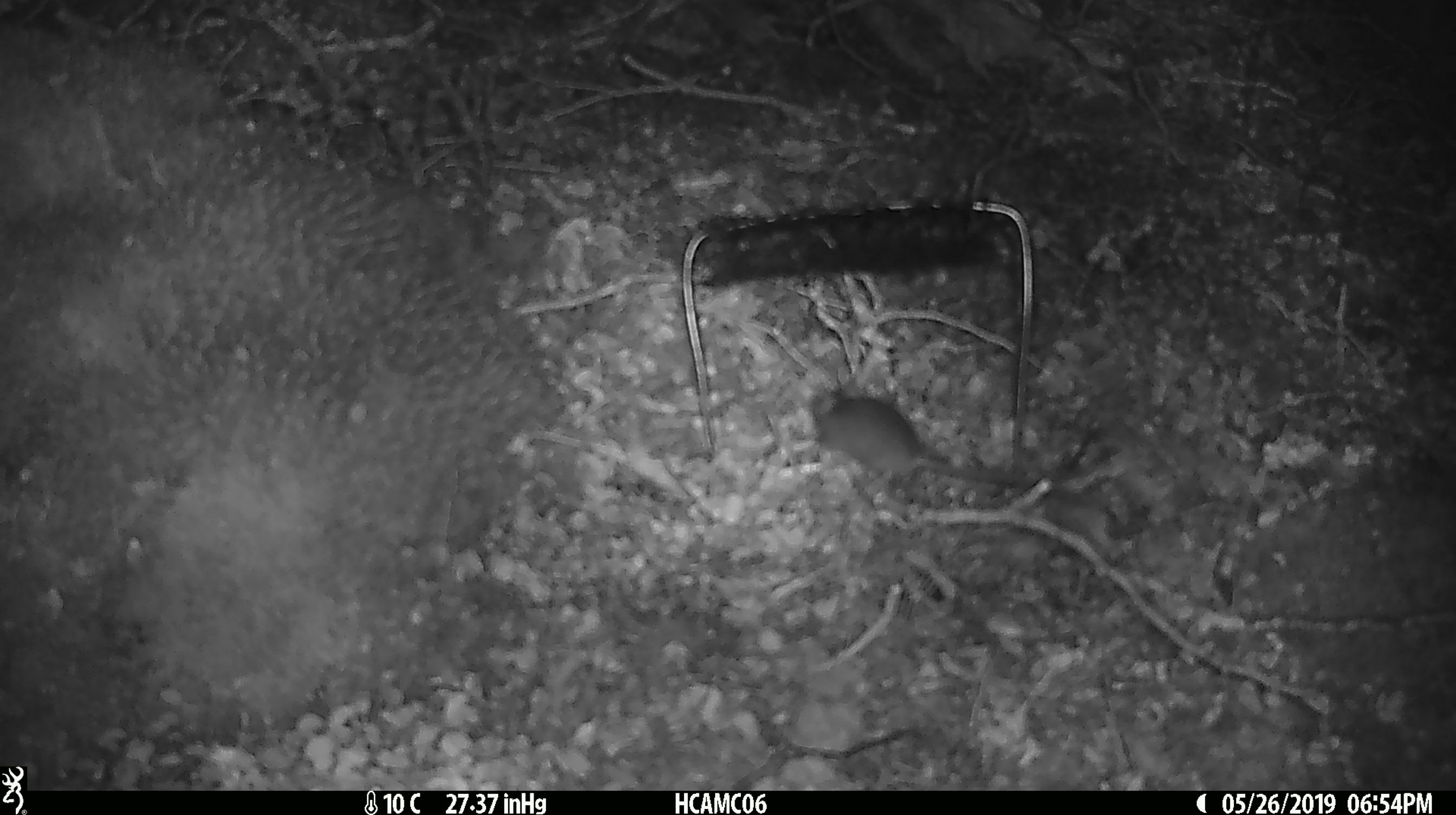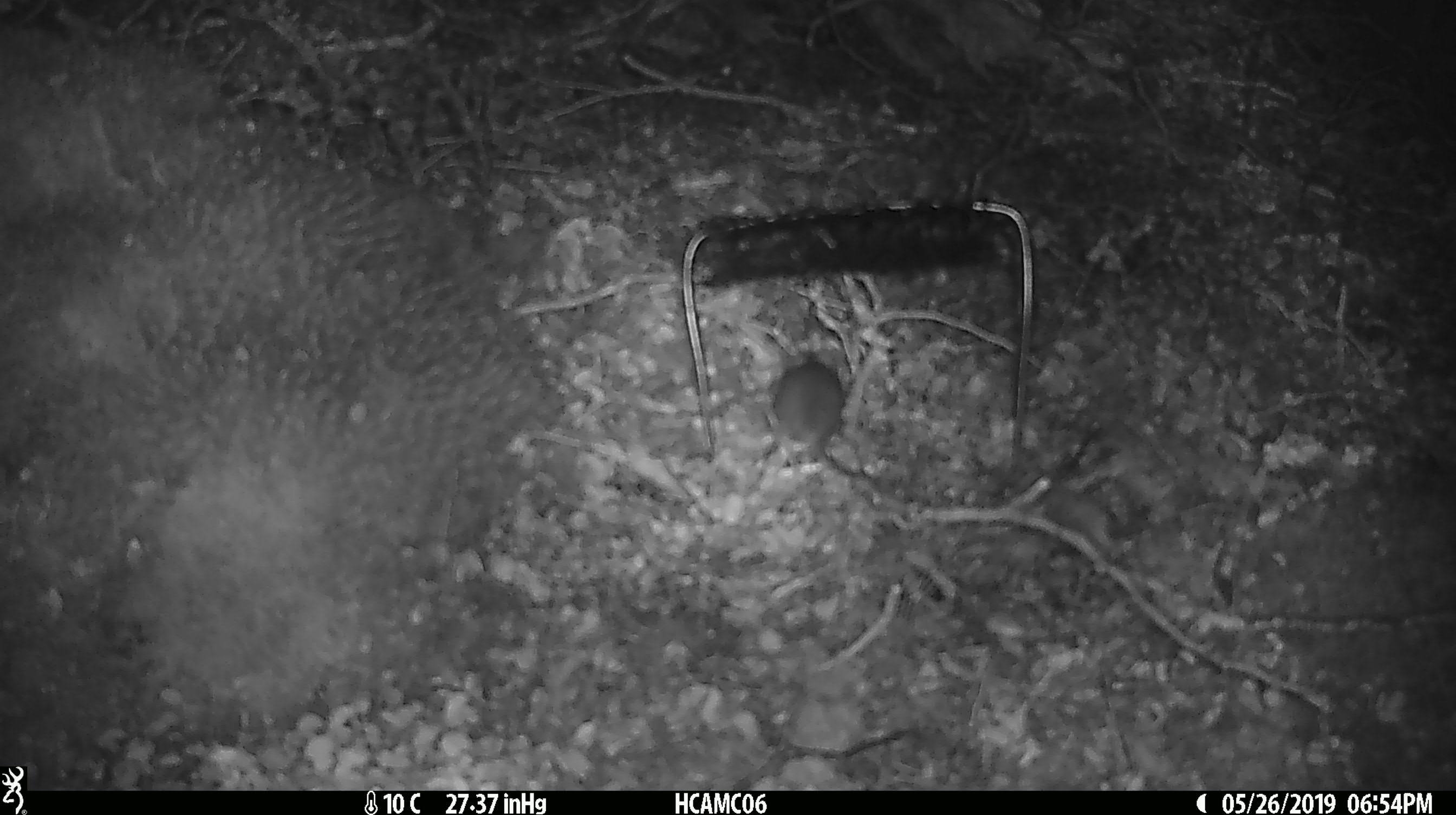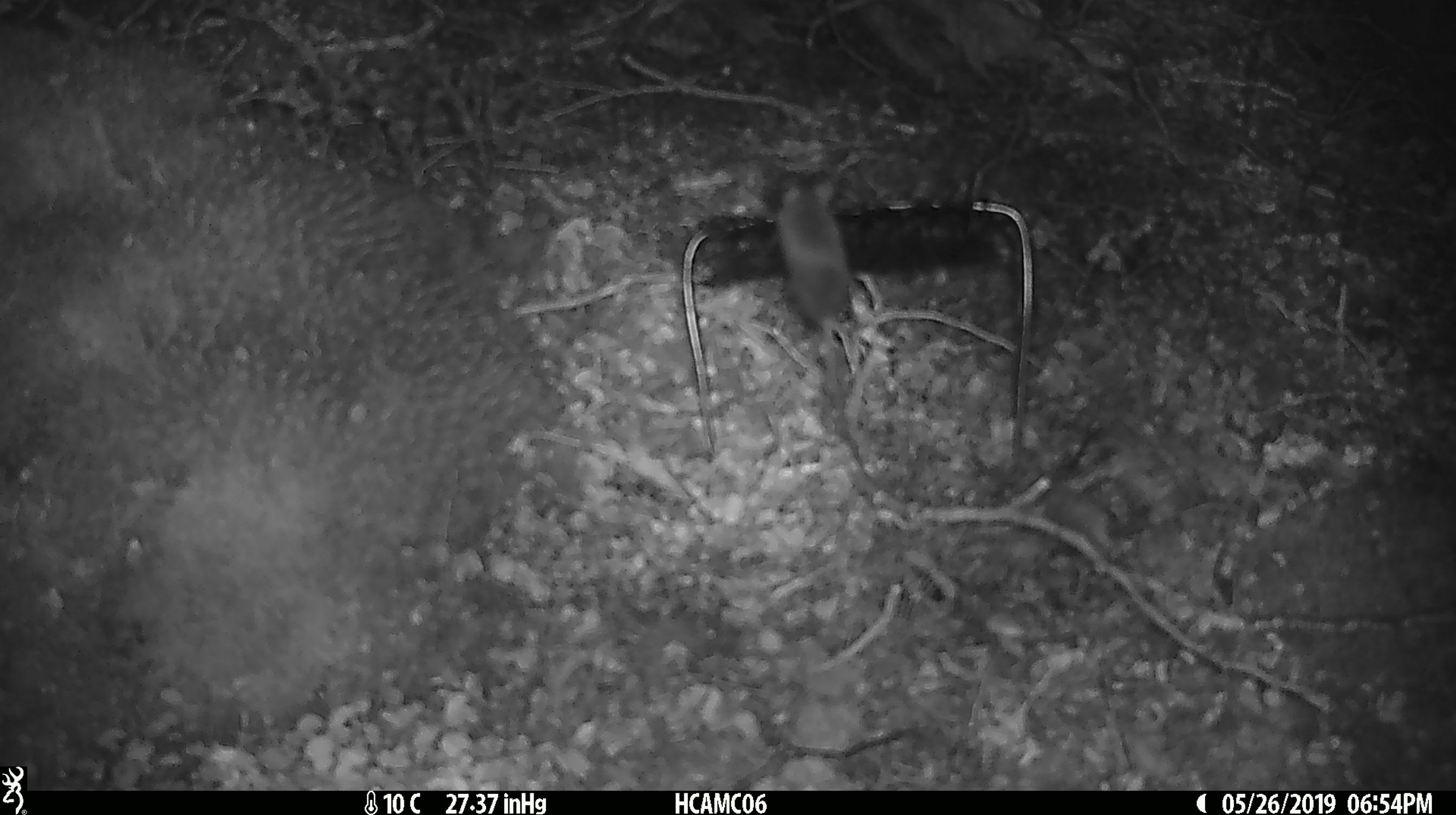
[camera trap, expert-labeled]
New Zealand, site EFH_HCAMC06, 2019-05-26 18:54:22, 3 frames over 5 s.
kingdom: Animalia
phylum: Chordata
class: Mammalia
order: Rodentia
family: Muridae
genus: Mus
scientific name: Mus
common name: mouse